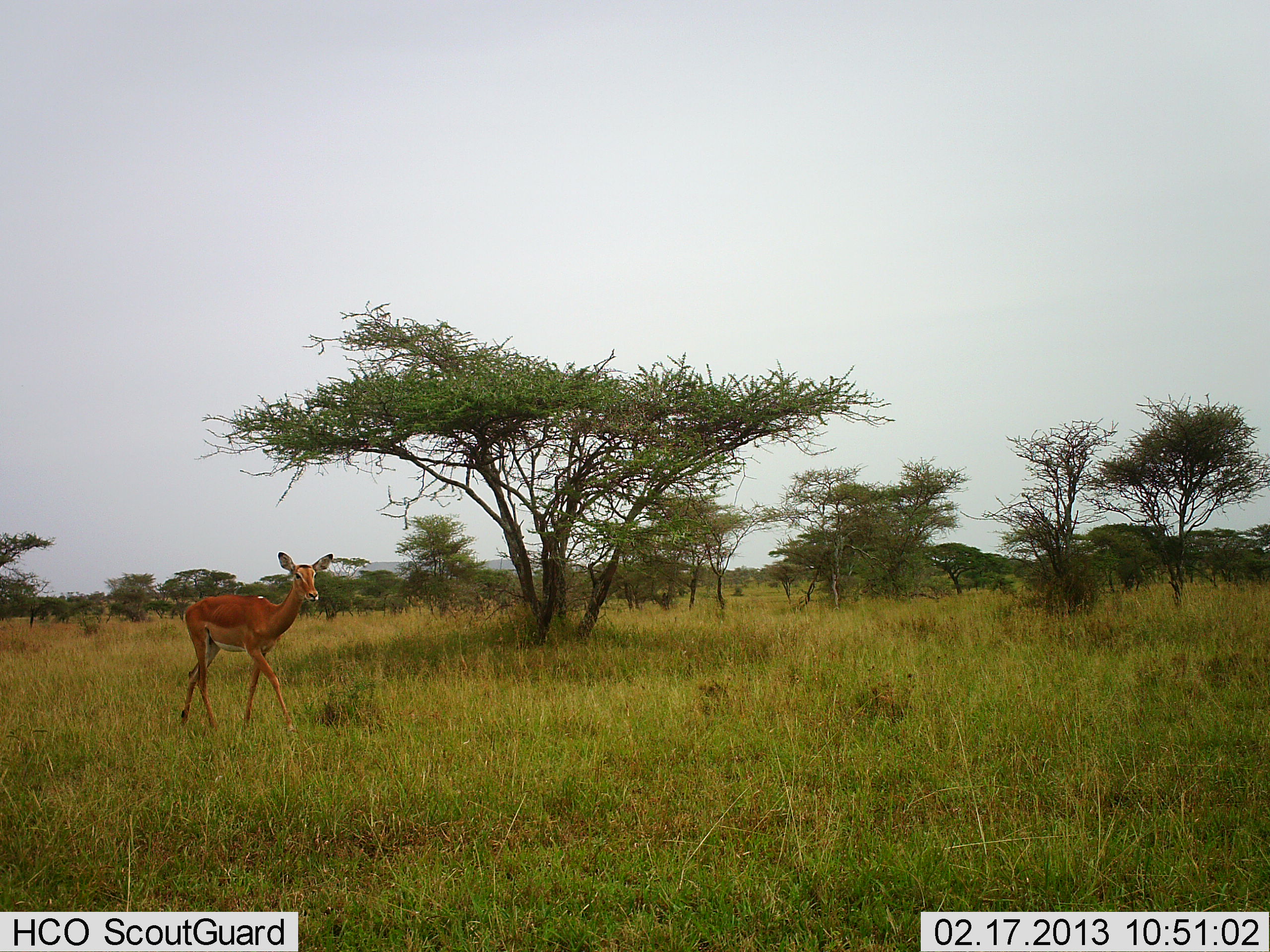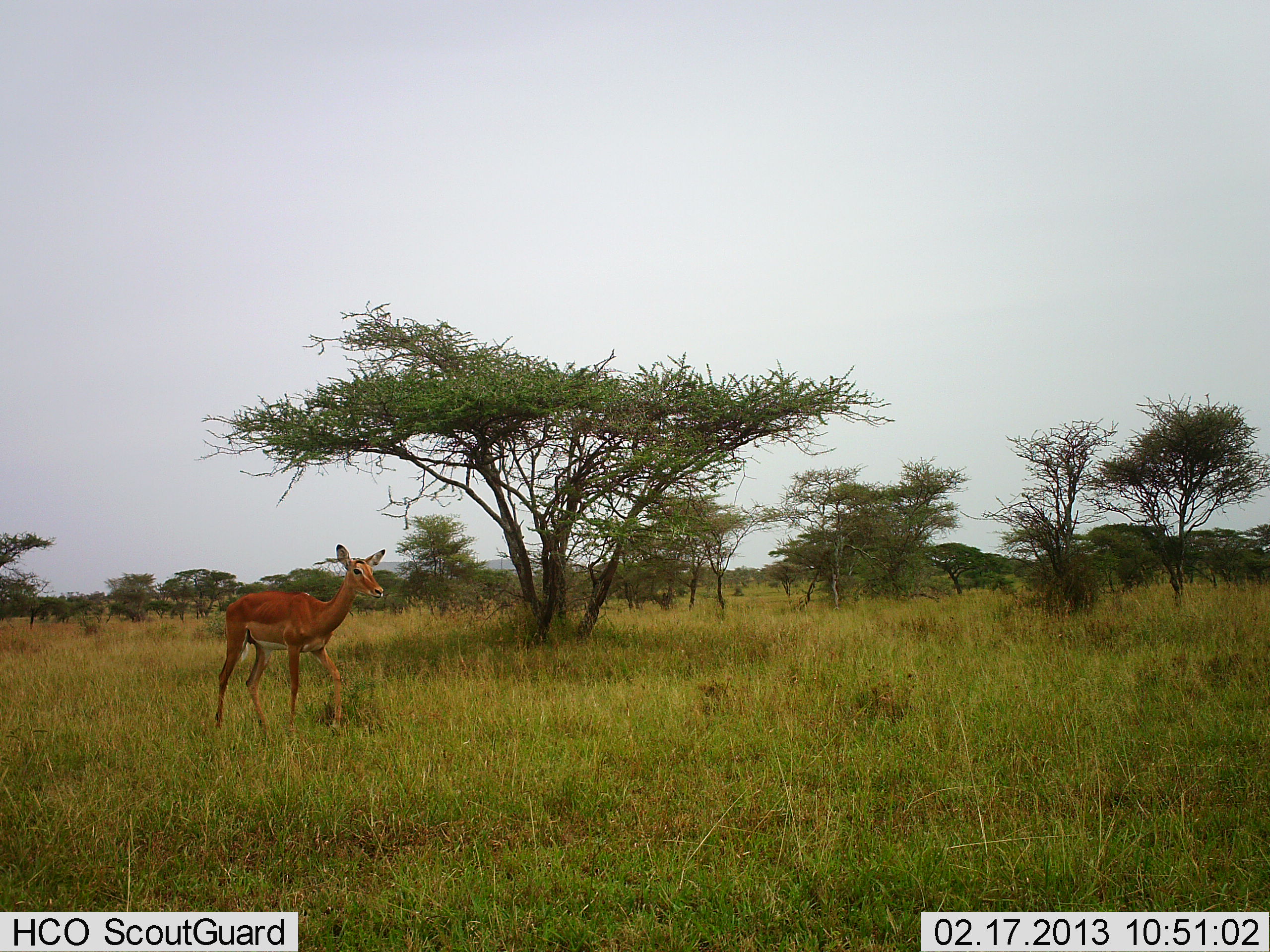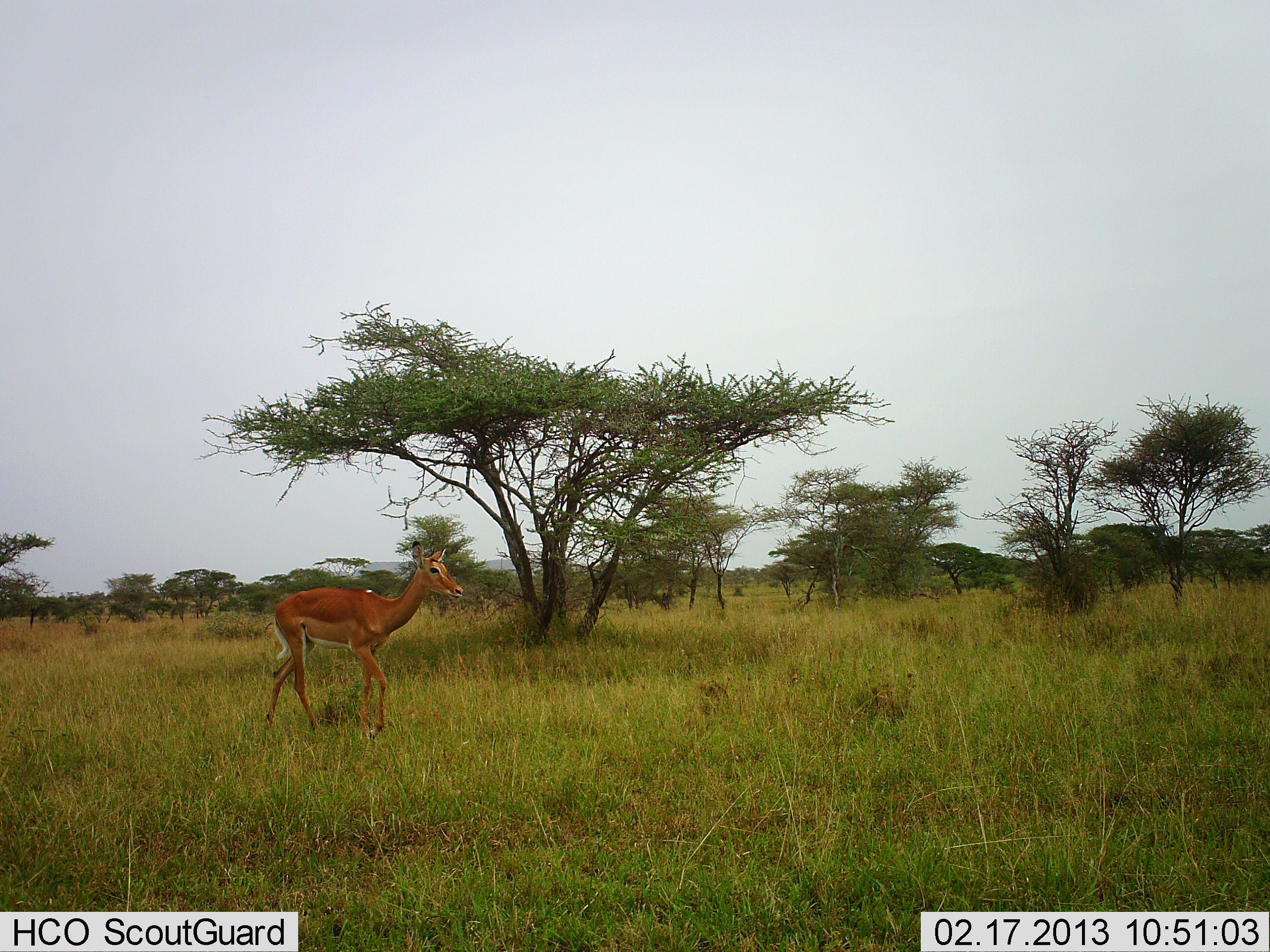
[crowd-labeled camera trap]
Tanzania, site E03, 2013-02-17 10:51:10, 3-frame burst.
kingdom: Animalia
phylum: Chordata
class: Mammalia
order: Artiodactyla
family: Bovidae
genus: Aepyceros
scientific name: Aepyceros melampus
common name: impala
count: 1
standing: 6%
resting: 0%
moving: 97%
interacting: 0%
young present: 3%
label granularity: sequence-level